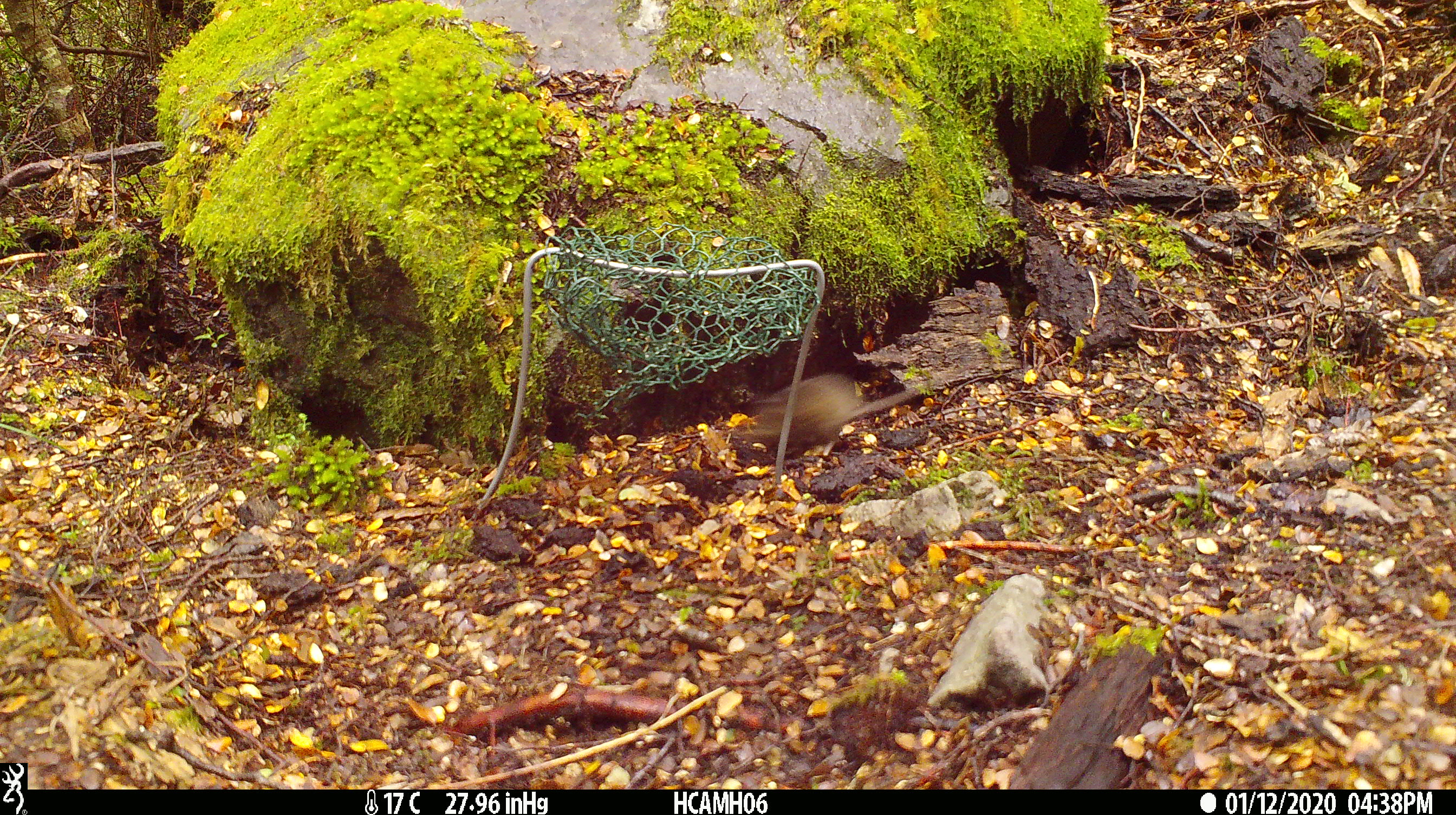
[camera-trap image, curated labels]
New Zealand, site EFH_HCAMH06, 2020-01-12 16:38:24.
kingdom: Animalia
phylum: Chordata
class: Mammalia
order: Rodentia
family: Muridae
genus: Mus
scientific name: Mus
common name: mouse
Mouse (Mus).